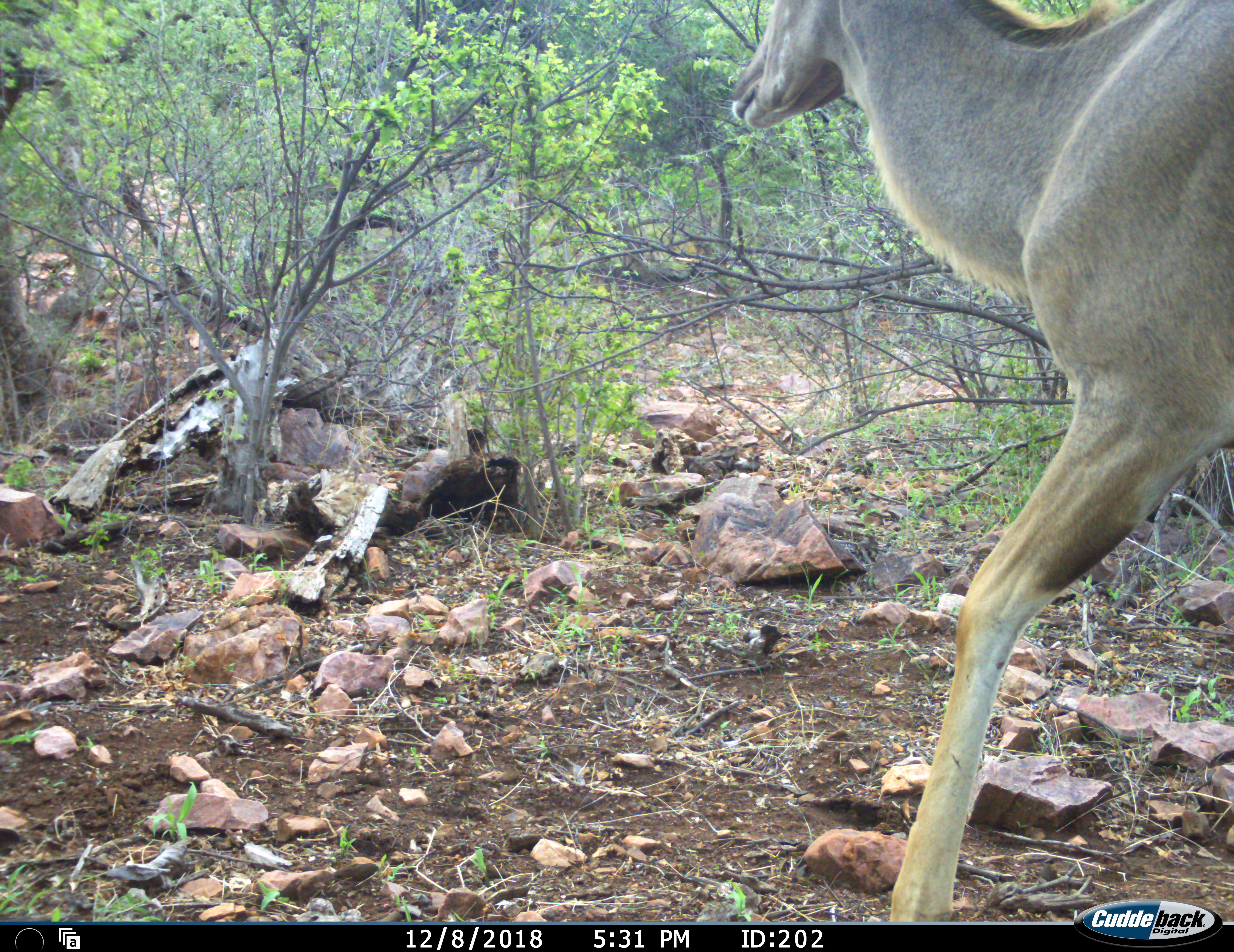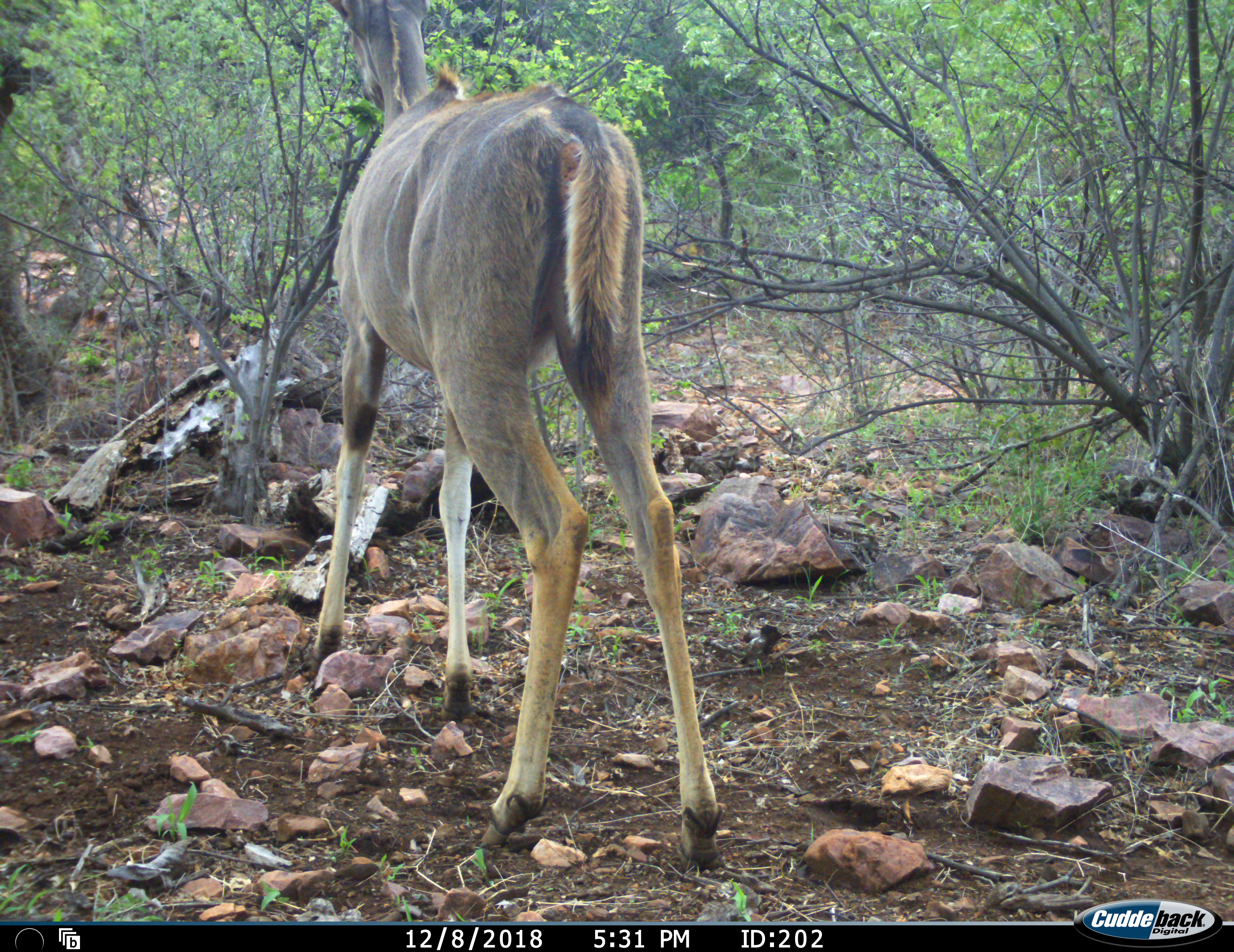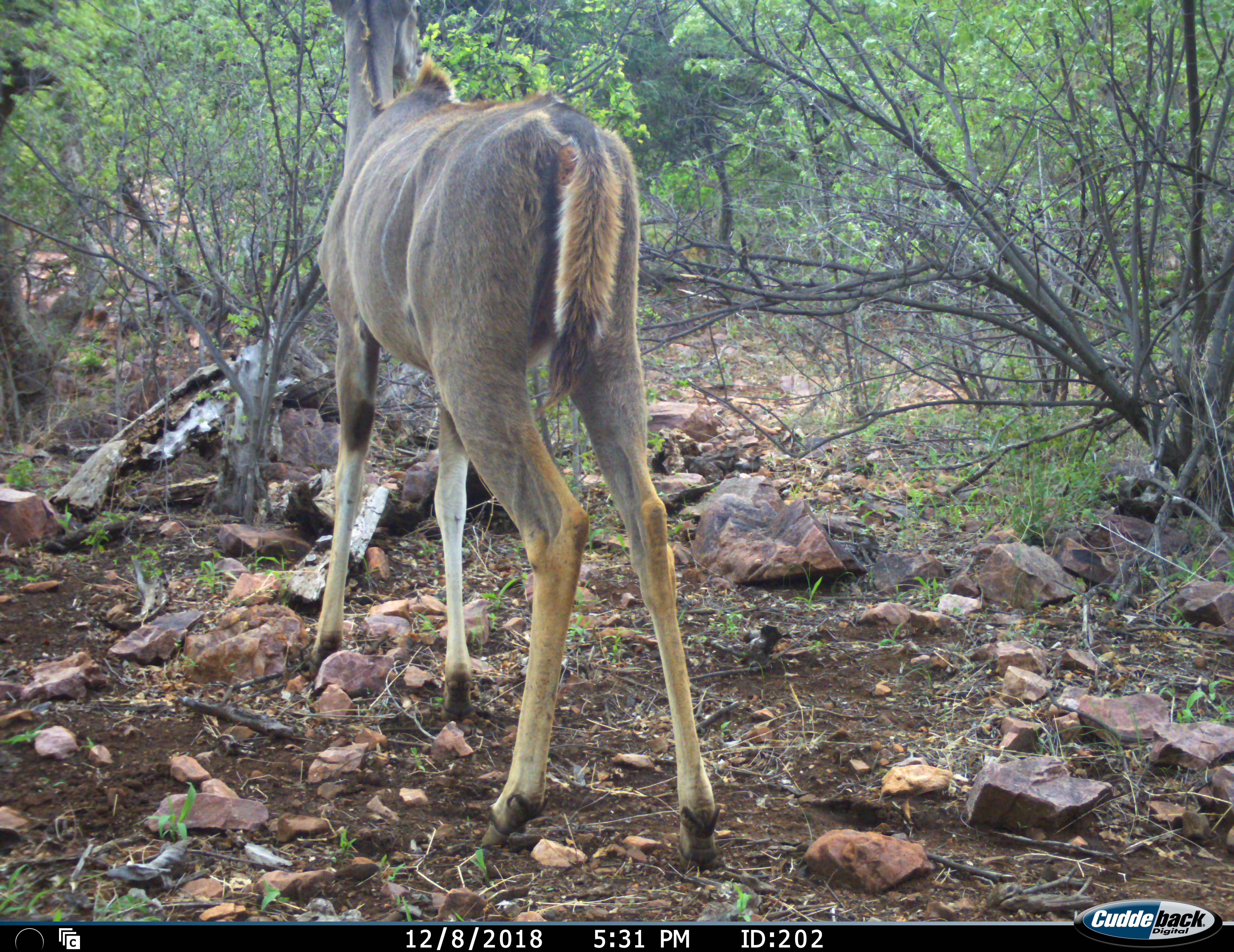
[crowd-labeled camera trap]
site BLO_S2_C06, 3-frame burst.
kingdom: Animalia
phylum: Chordata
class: Mammalia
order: Artiodactyla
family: Bovidae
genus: Tragelaphus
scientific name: Tragelaphus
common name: kudu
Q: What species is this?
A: Kudu (Tragelaphus).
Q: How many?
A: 1.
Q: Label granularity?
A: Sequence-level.